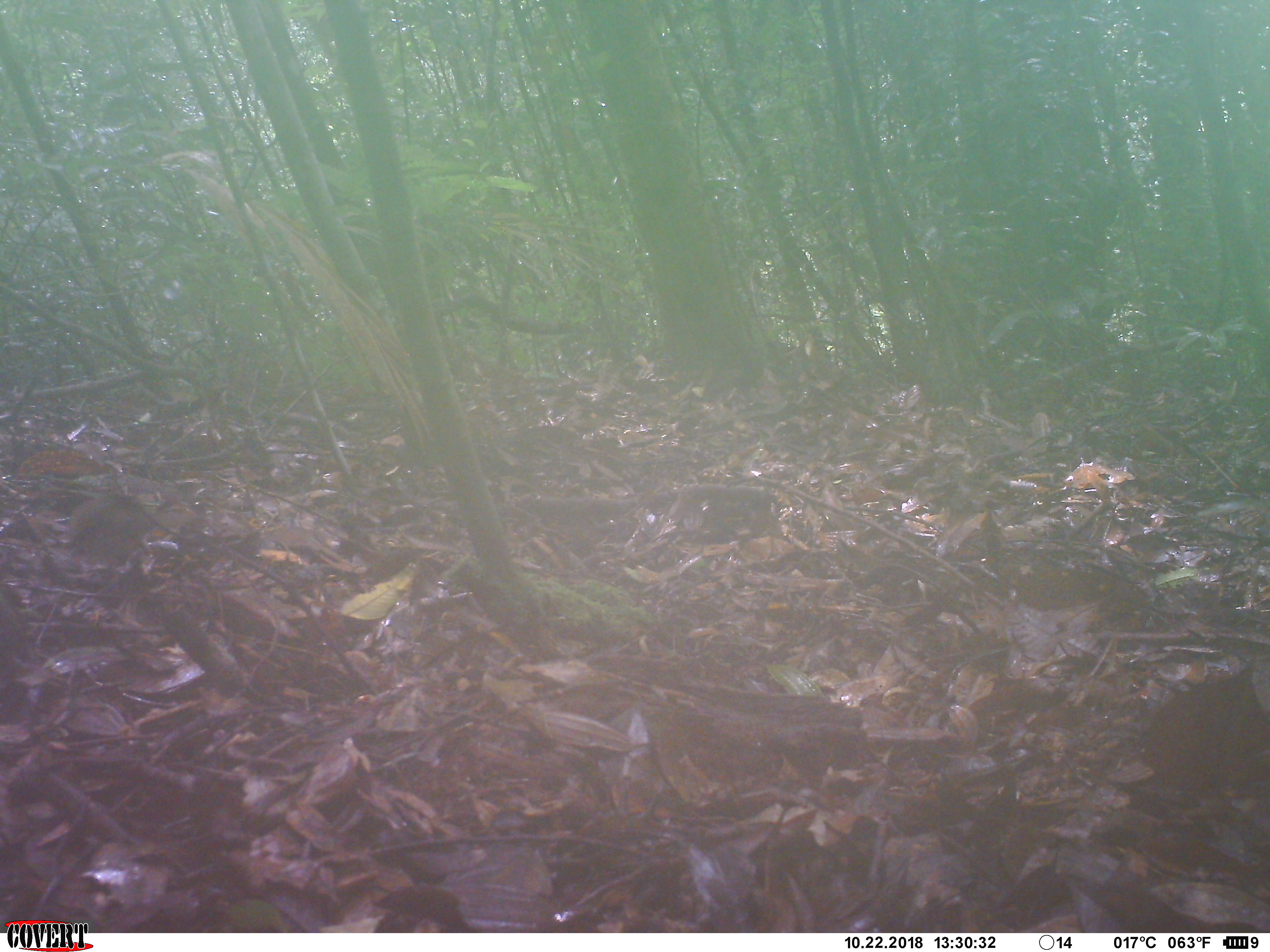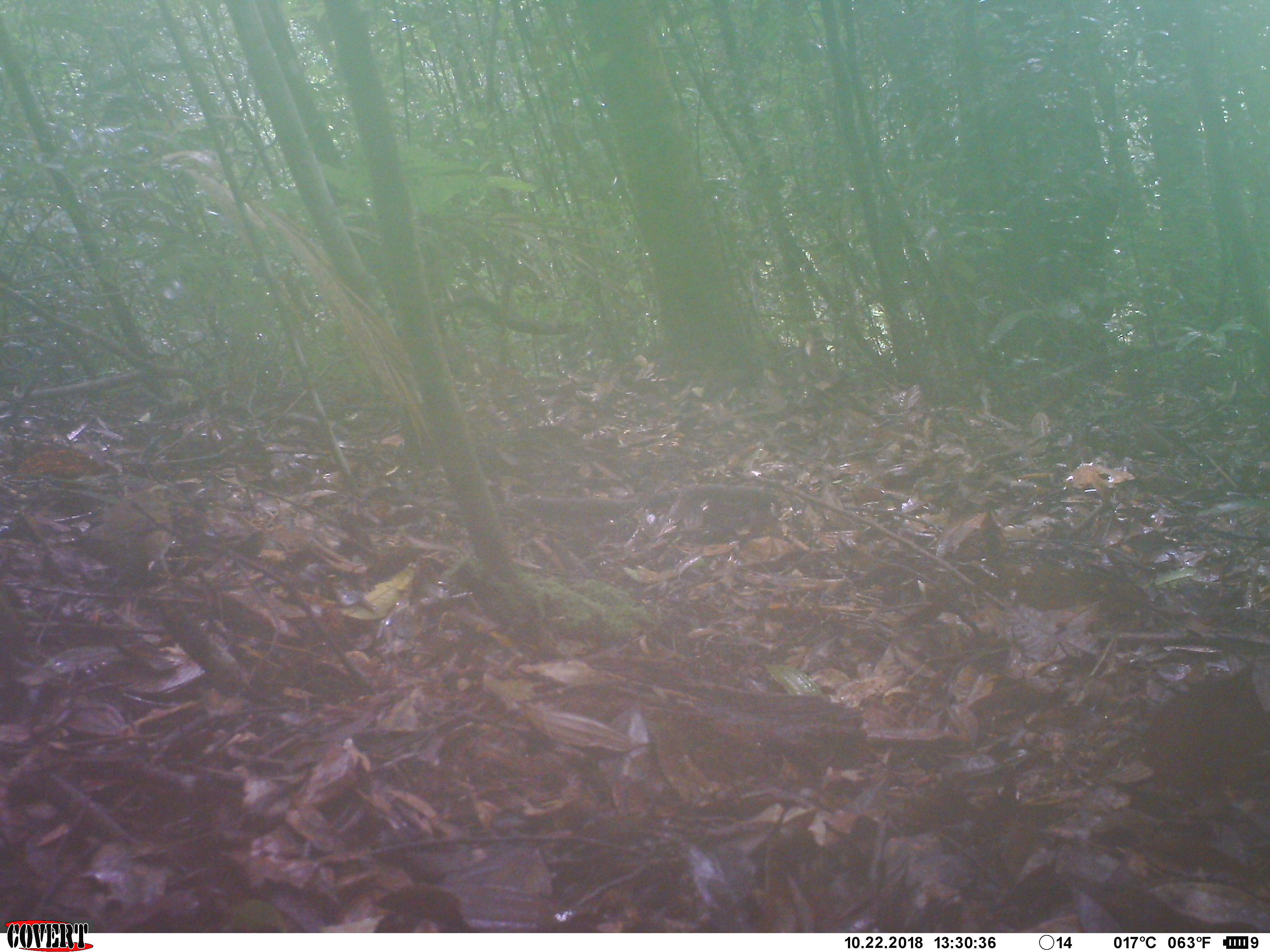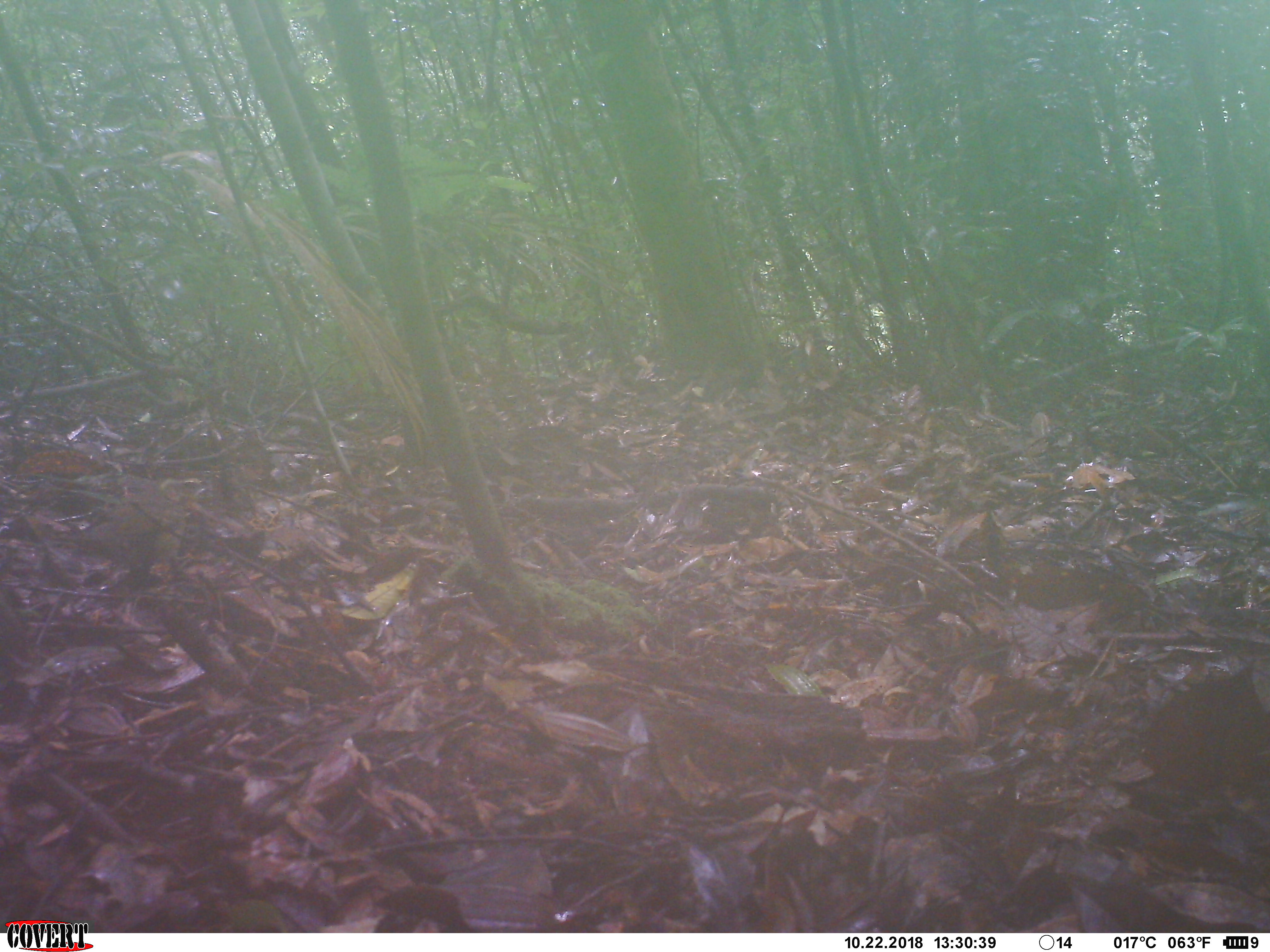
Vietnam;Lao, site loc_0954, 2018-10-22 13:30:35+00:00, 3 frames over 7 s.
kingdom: Animalia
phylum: Chordata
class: Aves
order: Passeriformes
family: Turdidae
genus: Geokichla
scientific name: Geokichla sibirica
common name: siberian thrush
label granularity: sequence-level